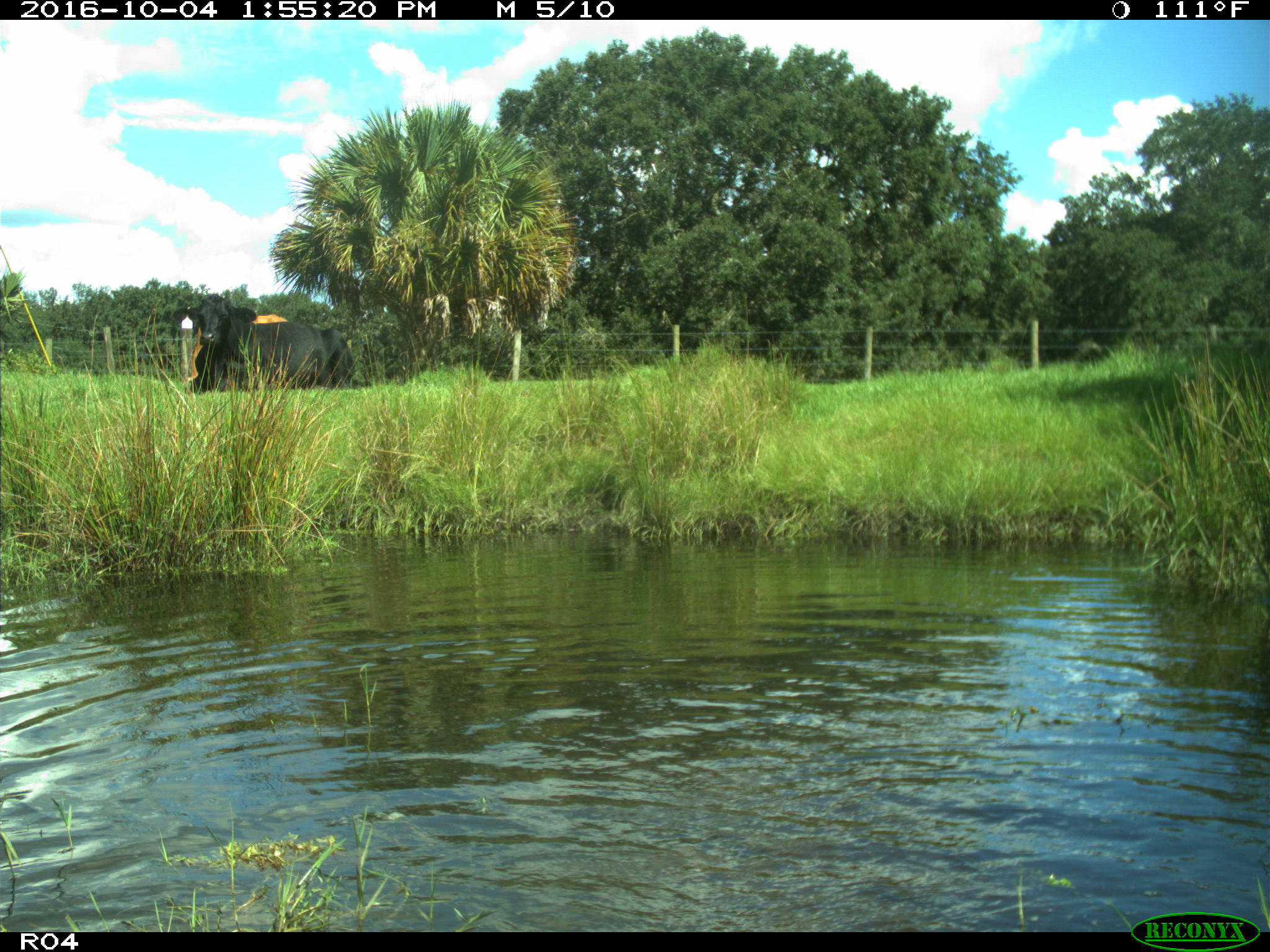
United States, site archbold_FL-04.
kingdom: Animalia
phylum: Chordata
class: Mammalia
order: Artiodactyla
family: Bovidae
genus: Bos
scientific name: Bos taurus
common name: domestic cow